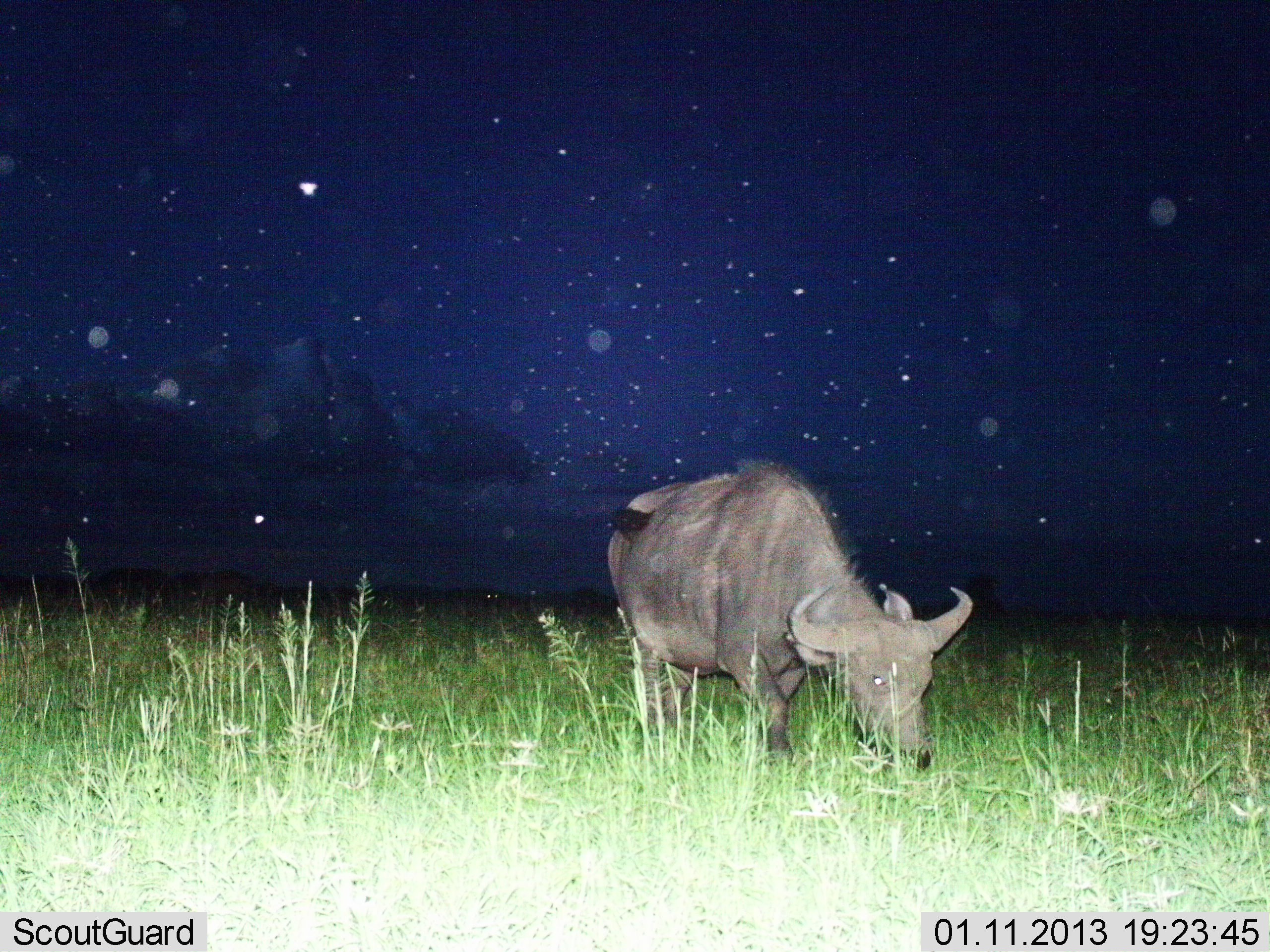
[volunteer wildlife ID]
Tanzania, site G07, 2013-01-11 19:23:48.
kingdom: Animalia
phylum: Chordata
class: Mammalia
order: Artiodactyla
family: Bovidae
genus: Syncerus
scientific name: Syncerus caffer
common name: cape buffalo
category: buffalo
Buffalo (cape buffalo) (Syncerus caffer), count 1. Behavior (volunteer vote fractions): standing 24%, resting 0%, moving 3%, interacting 0%. Young present (vote fraction): 0%. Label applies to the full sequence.